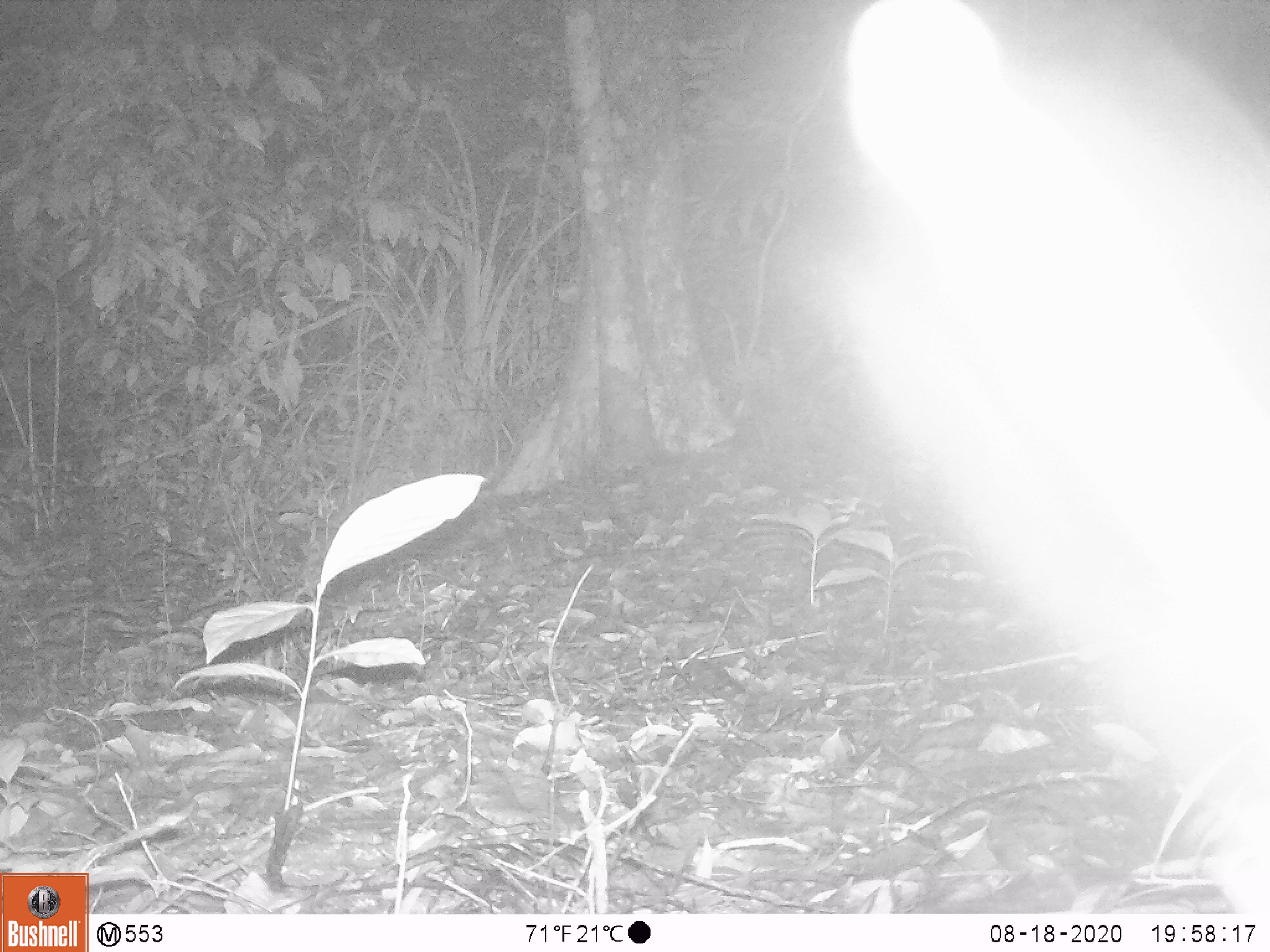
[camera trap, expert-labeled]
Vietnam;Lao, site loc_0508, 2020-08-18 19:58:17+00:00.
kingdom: Animalia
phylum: Chordata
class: Mammalia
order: Rodentia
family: Hystricidae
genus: Atherurus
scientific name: Atherurus macrourus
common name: asiatic brush-tailed porcupine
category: asiatic brush tailed porcupine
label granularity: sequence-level